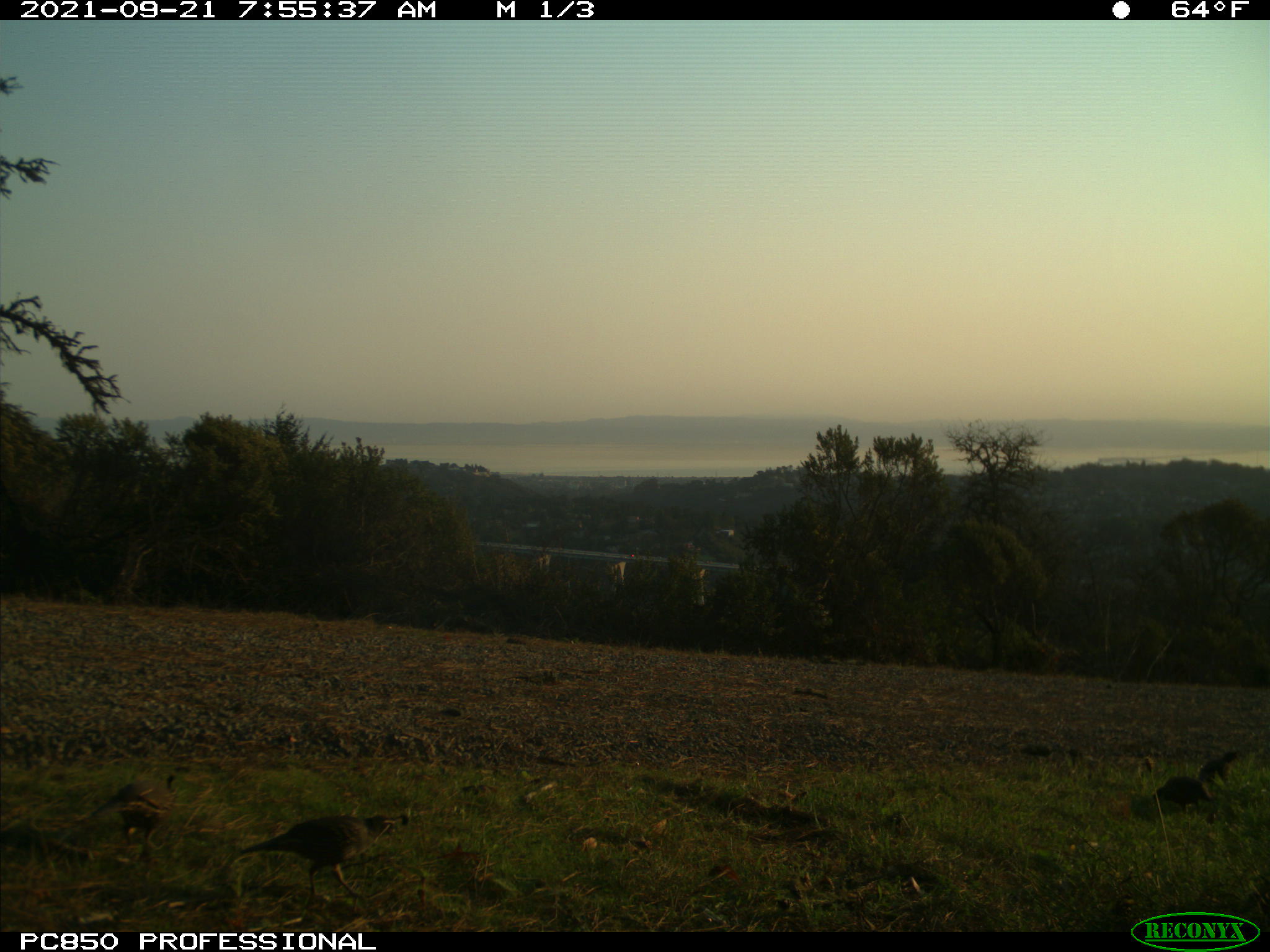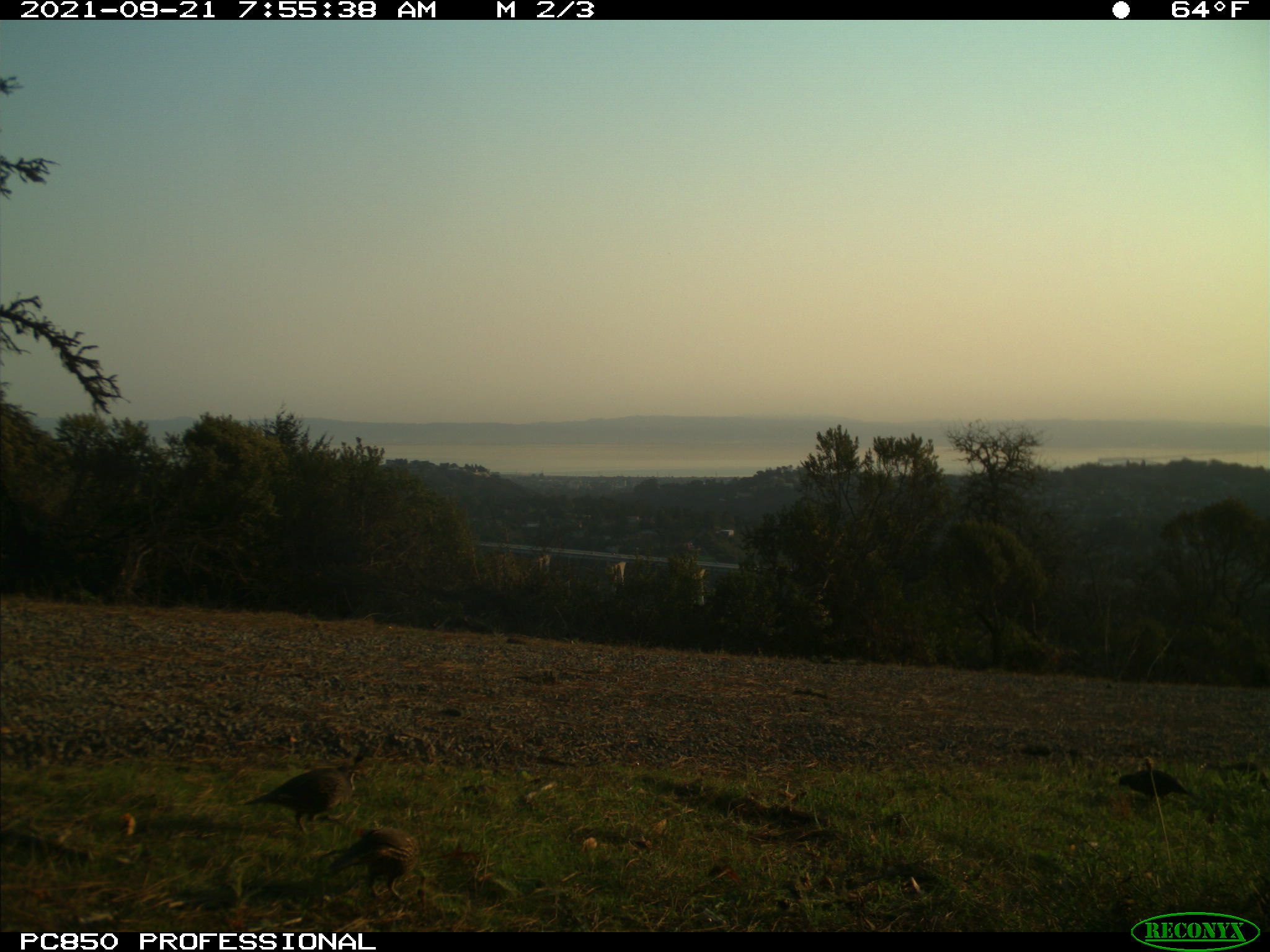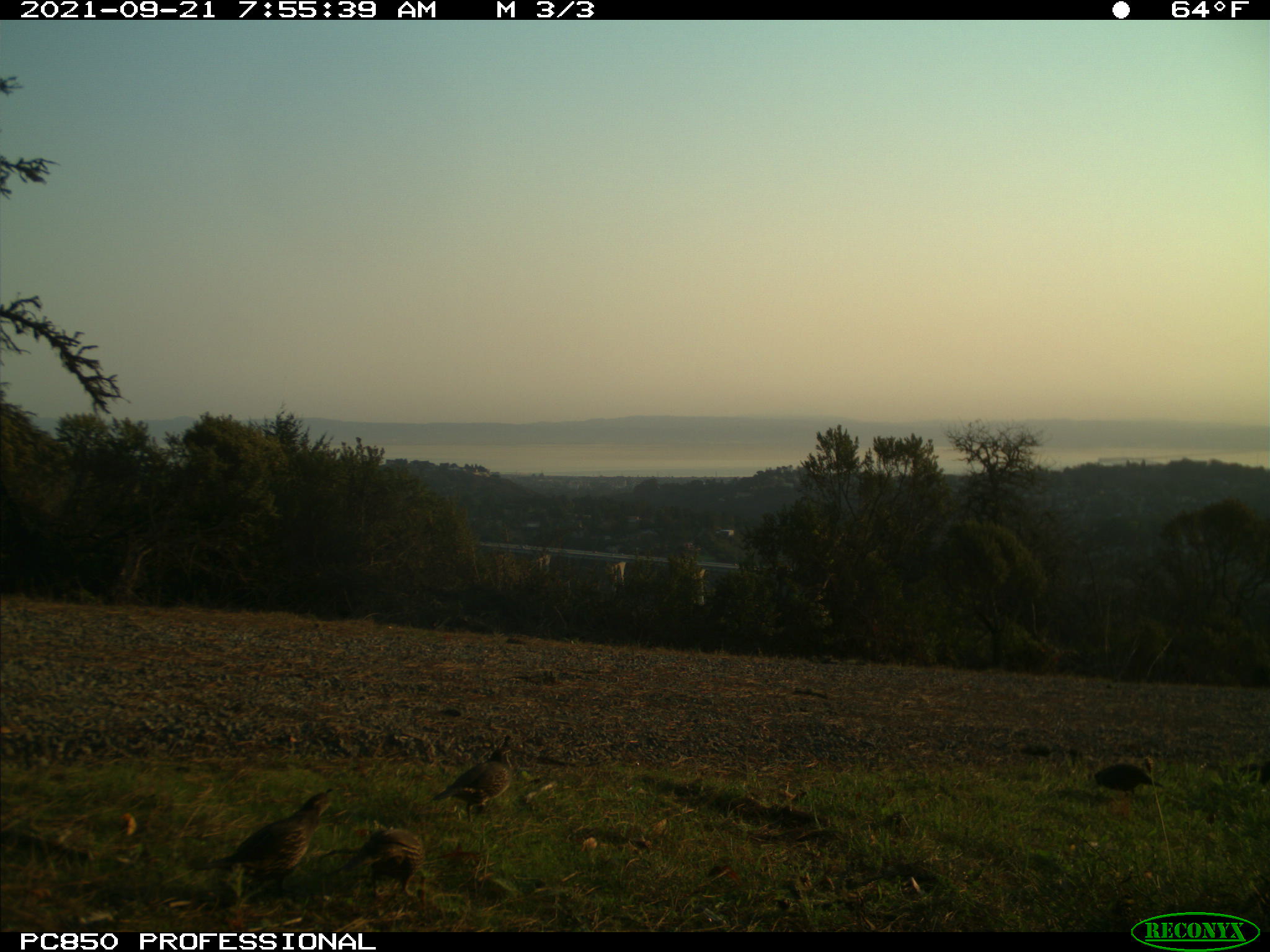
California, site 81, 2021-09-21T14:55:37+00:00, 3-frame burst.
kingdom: Animalia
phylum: Chordata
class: Aves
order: Galliformes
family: Odontophoridae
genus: Callipepla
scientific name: Callipepla californica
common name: california quail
California quail (Callipepla californica).